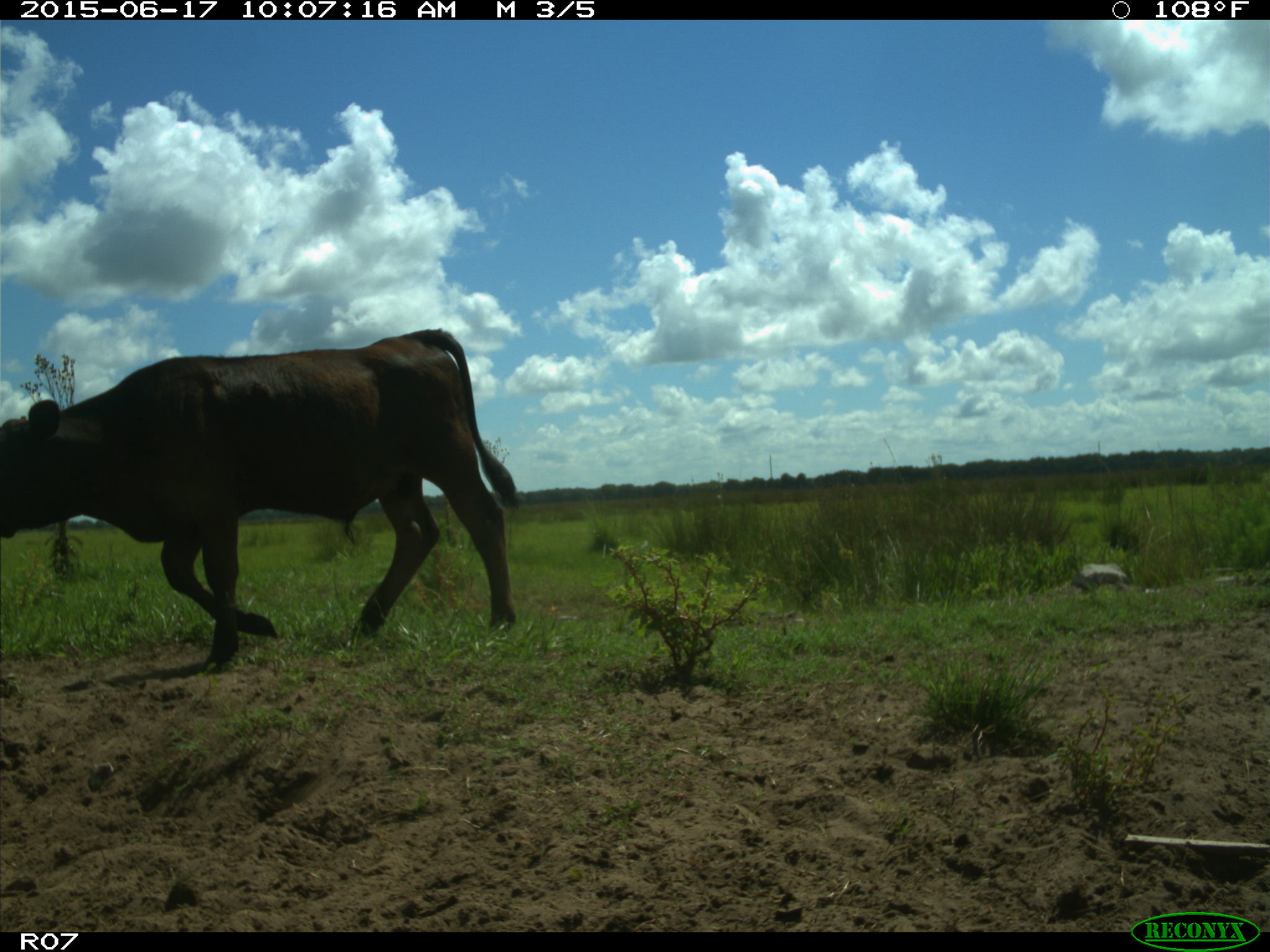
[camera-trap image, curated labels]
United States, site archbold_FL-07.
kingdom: Animalia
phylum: Chordata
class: Mammalia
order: Artiodactyla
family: Bovidae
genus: Bos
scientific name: Bos taurus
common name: domestic cow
Bos taurus (domestic cow).